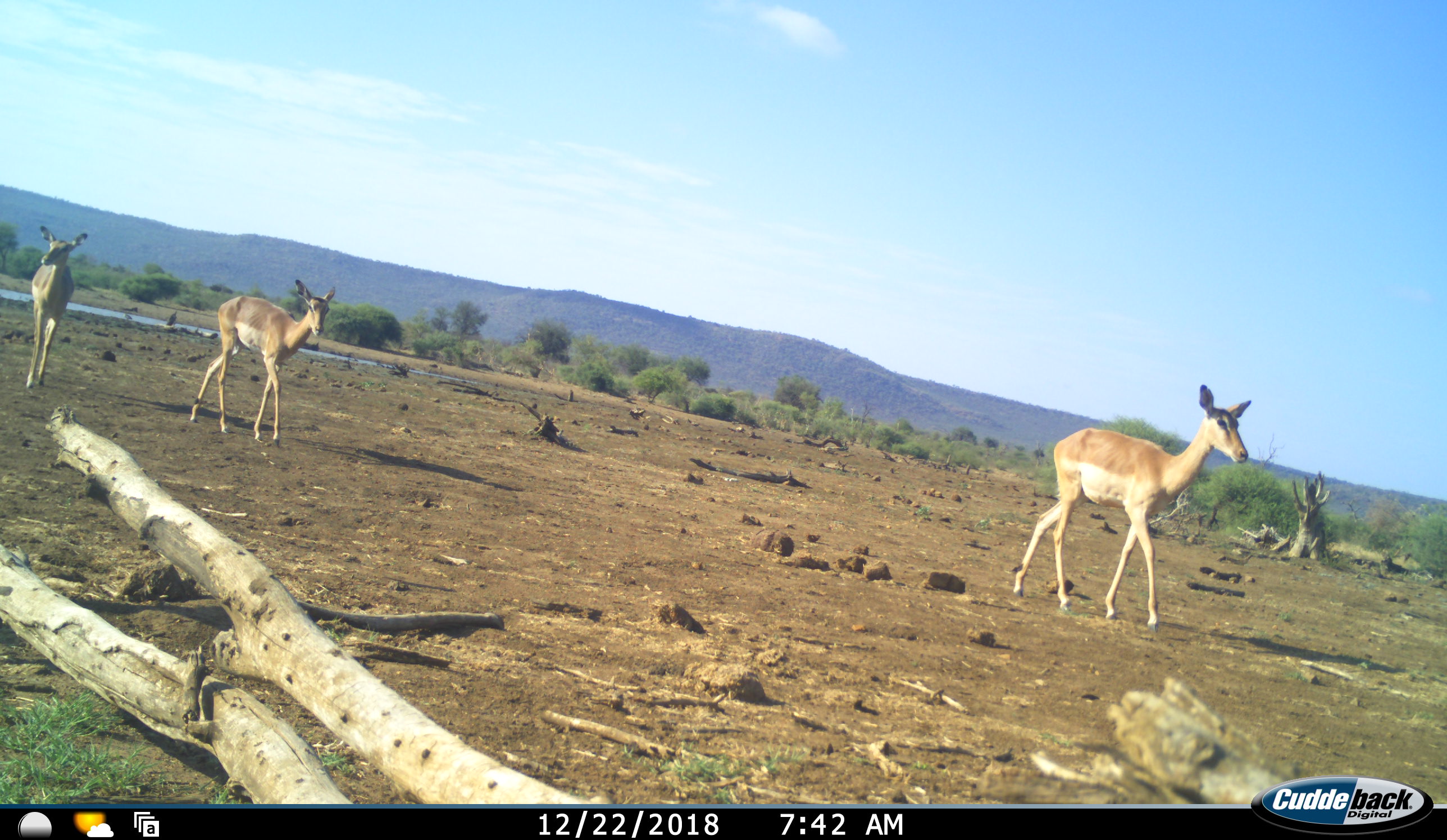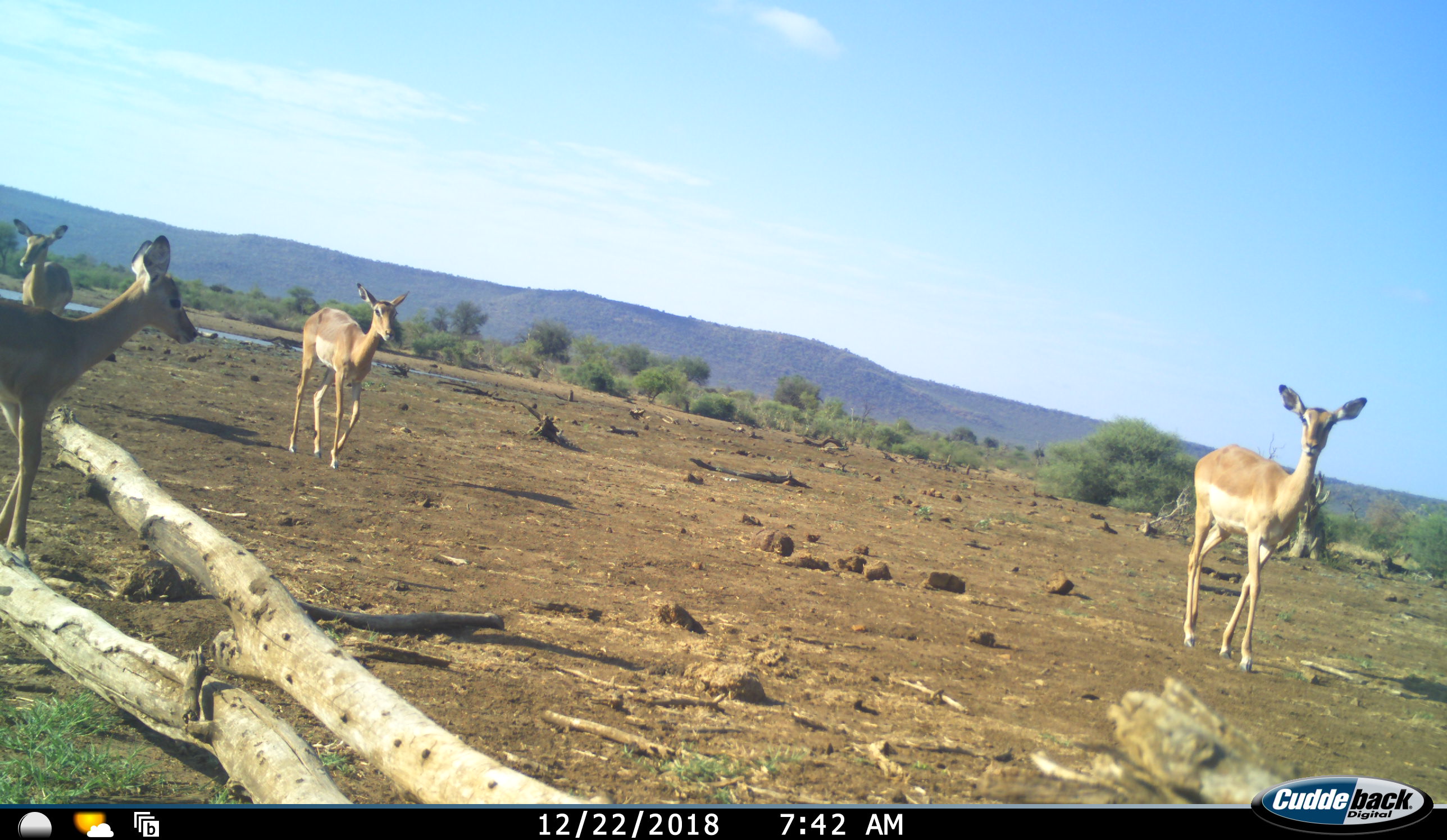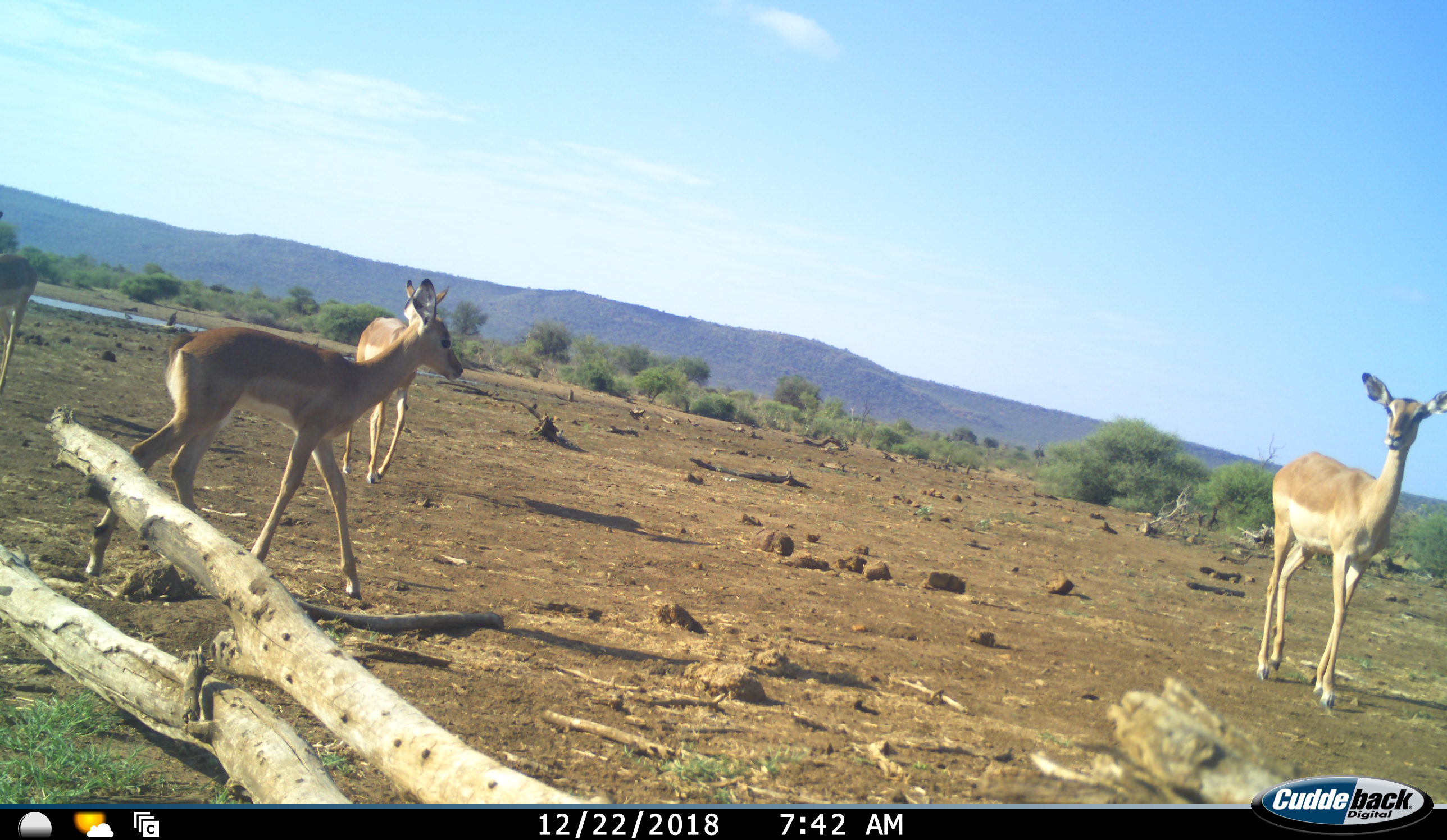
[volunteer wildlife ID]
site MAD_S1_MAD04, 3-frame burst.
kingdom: Animalia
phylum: Chordata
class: Mammalia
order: Artiodactyla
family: Bovidae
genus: Aepyceros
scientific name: Aepyceros melampus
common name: impala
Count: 4.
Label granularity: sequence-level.